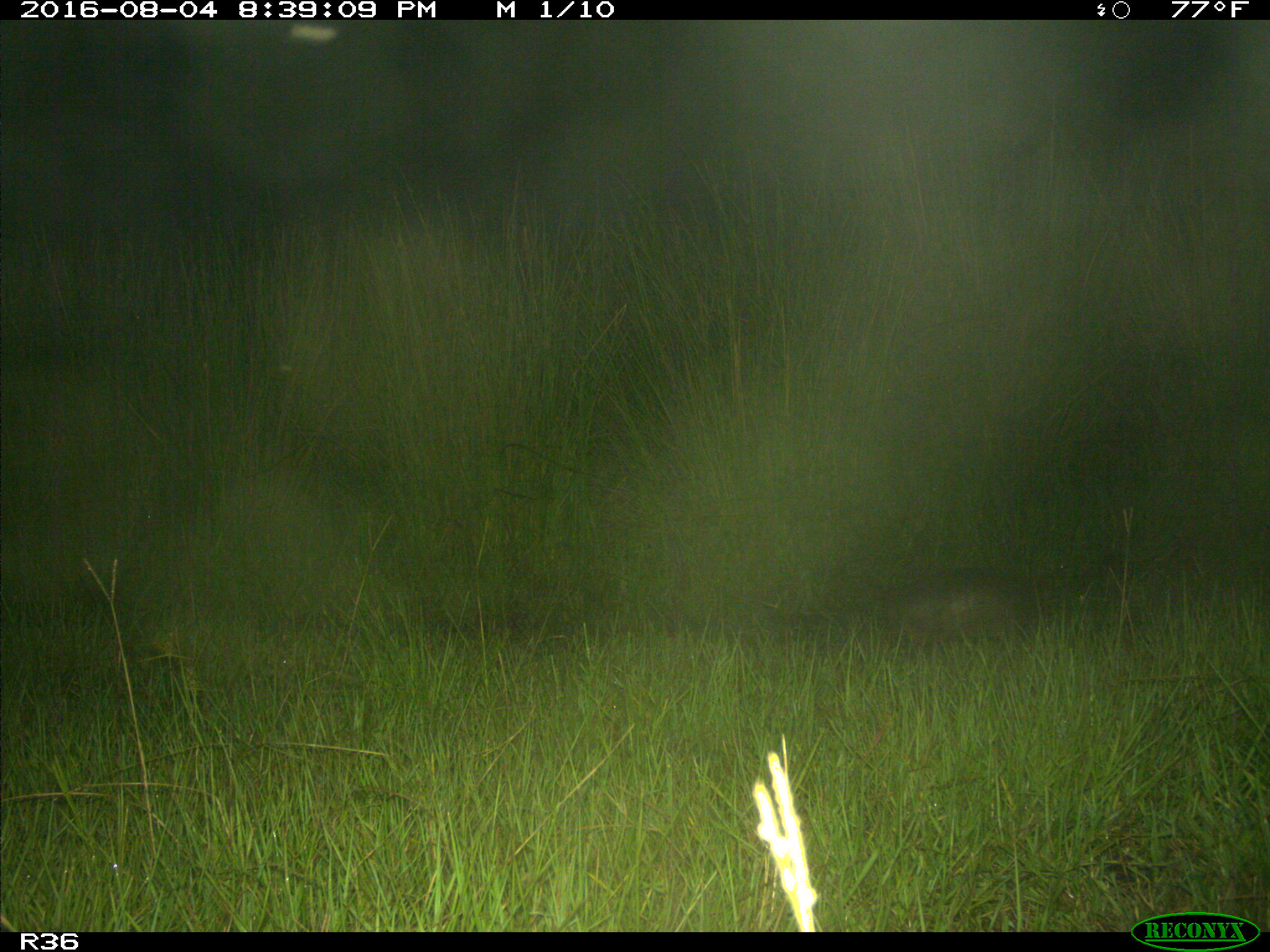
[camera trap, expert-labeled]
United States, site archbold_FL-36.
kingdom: Animalia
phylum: Chordata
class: Mammalia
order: Cingulata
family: Dasypodidae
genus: Dasypus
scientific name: Dasypus novemcinctus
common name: nine-banded armadillo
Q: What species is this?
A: Dasypus novemcinctus (nine-banded armadillo).